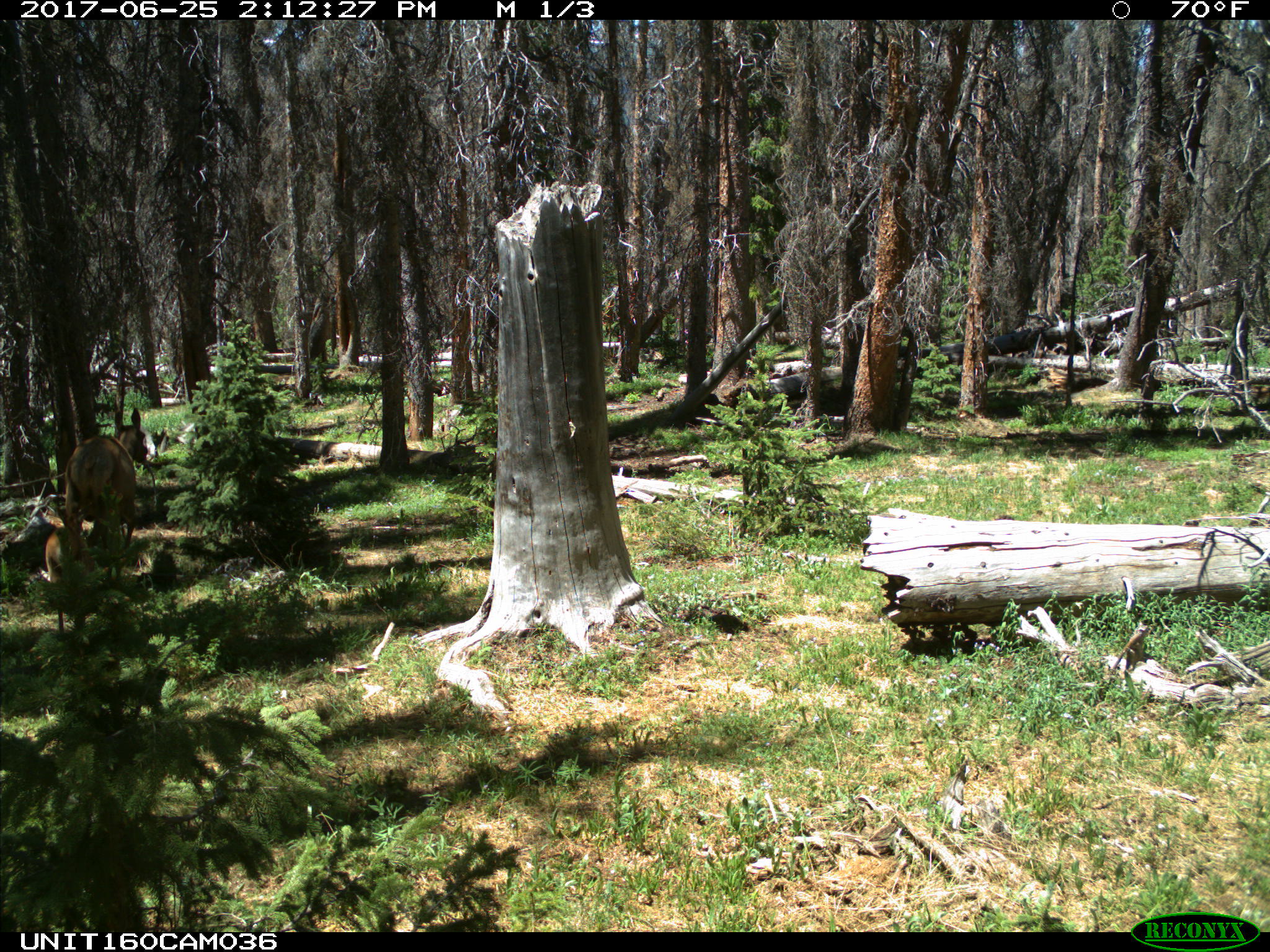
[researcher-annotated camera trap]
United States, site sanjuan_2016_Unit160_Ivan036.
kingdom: Animalia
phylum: Chordata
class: Mammalia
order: Artiodactyla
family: Cervidae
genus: Cervus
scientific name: Cervus elaphus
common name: red deer